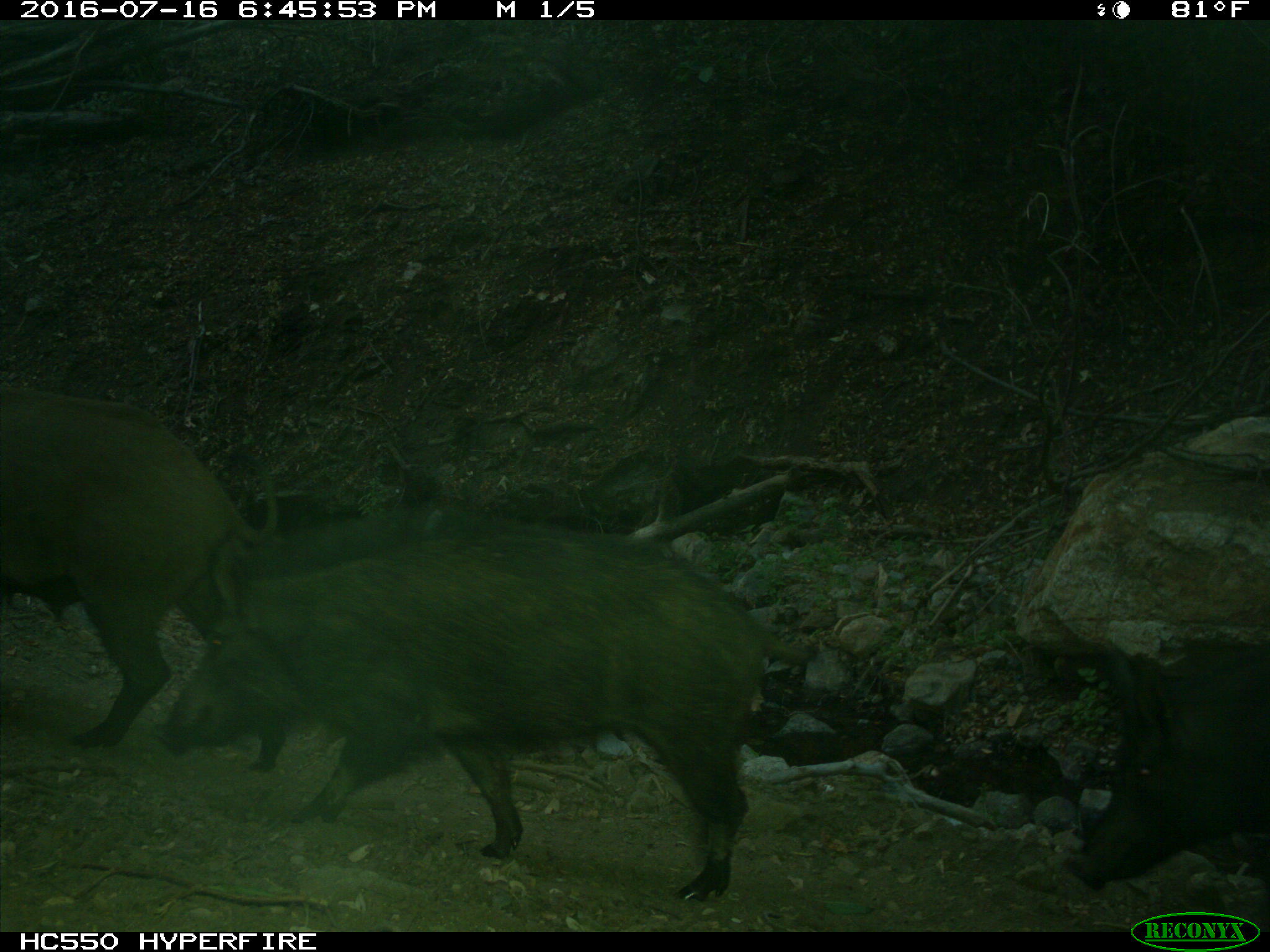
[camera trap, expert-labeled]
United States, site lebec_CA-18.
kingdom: Animalia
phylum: Chordata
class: Mammalia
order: Artiodactyla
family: Suidae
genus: Sus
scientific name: Sus scrofa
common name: wild boar